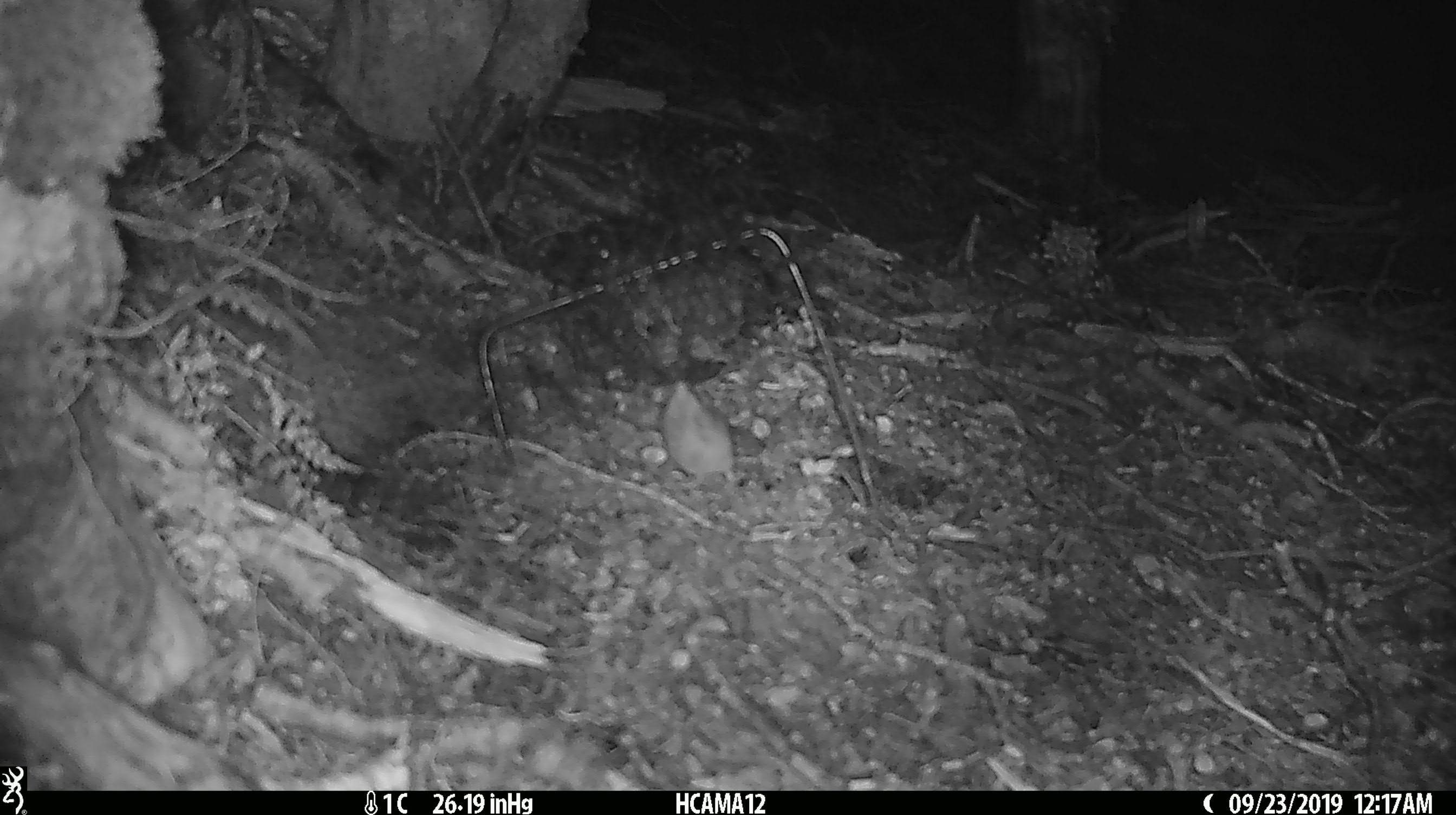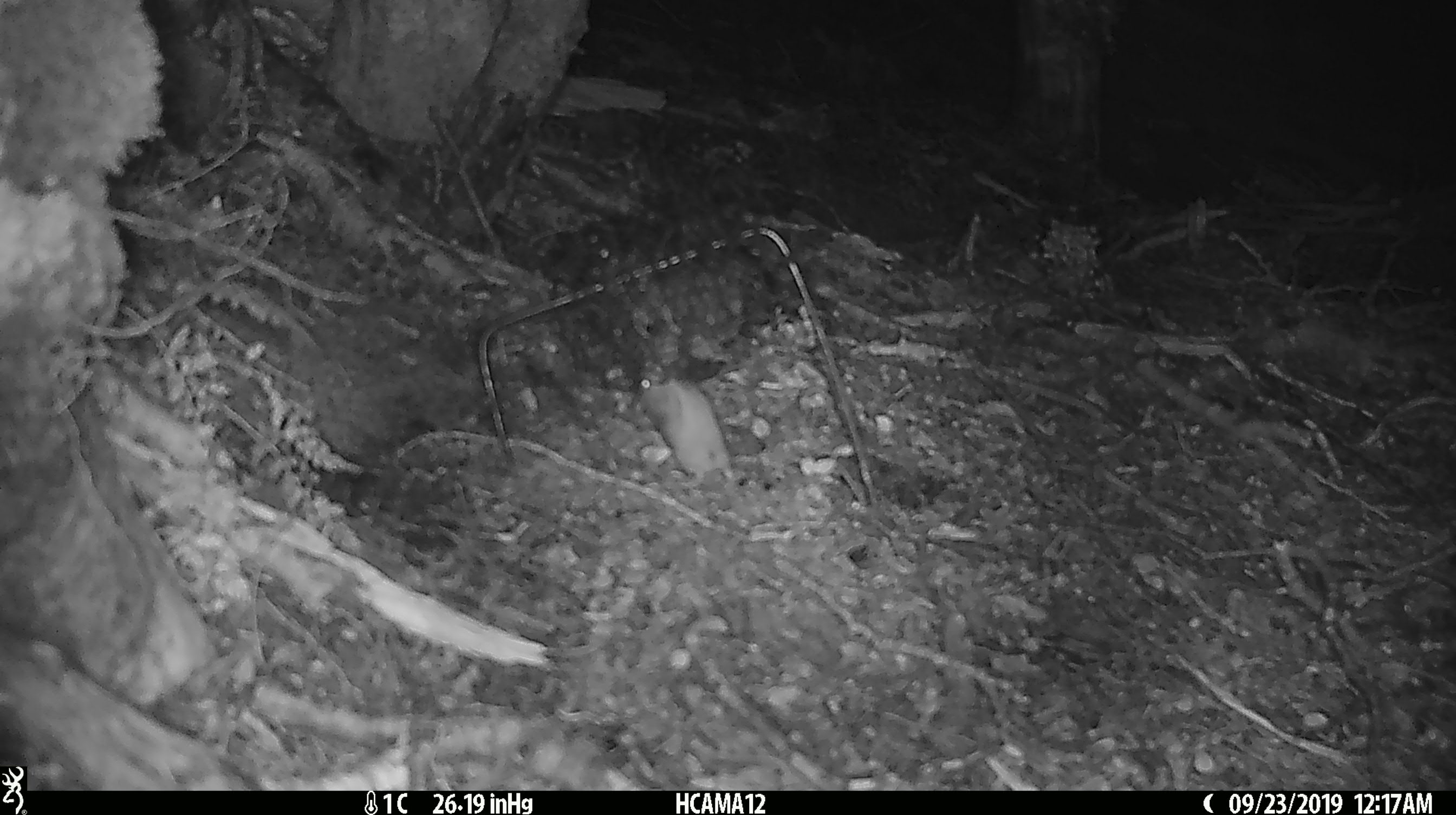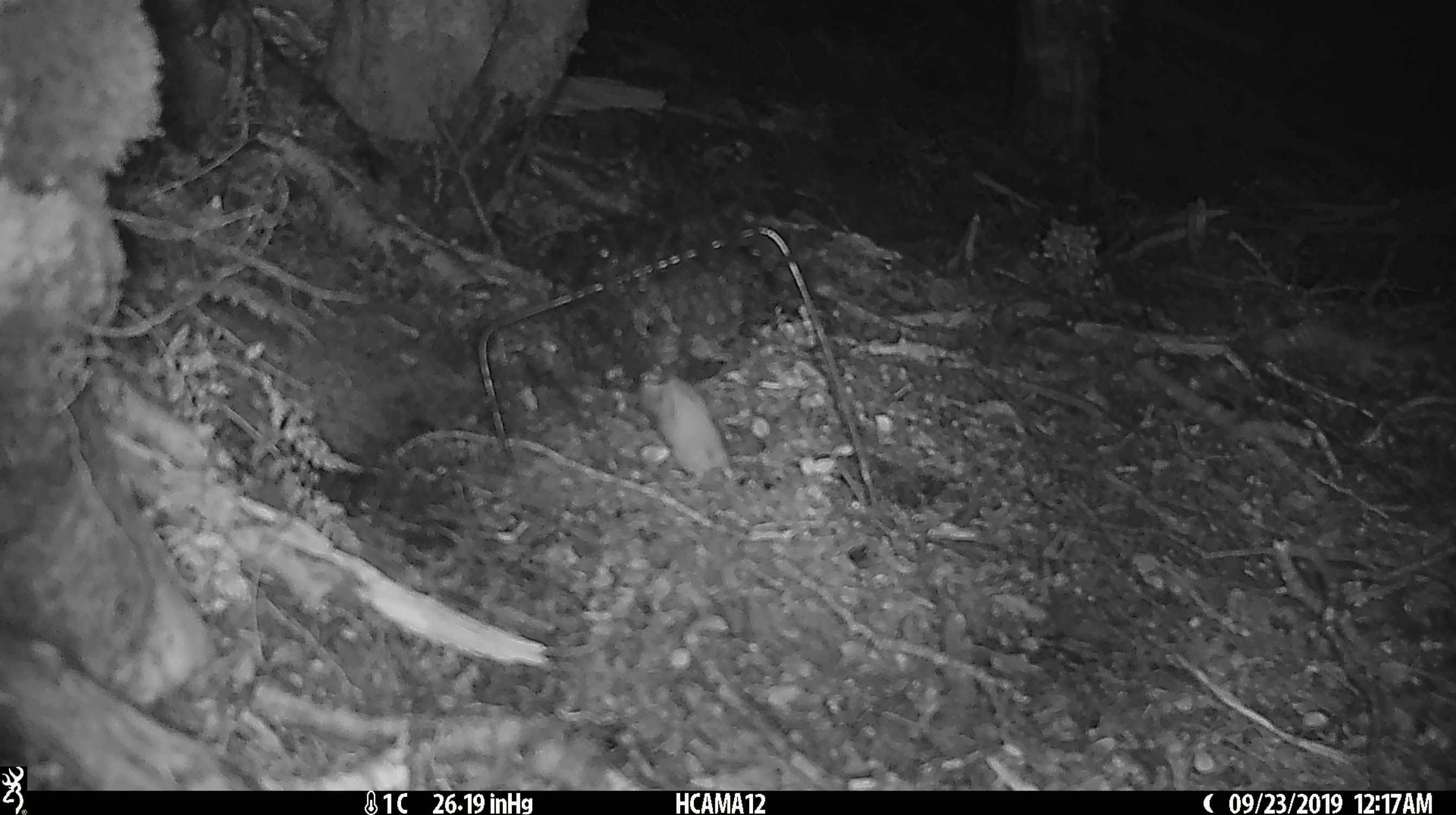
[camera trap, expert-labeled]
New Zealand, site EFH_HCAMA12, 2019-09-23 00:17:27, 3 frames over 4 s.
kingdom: Animalia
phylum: Chordata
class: Mammalia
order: Rodentia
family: Muridae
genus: Mus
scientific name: Mus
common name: mouse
Mouse (Mus).